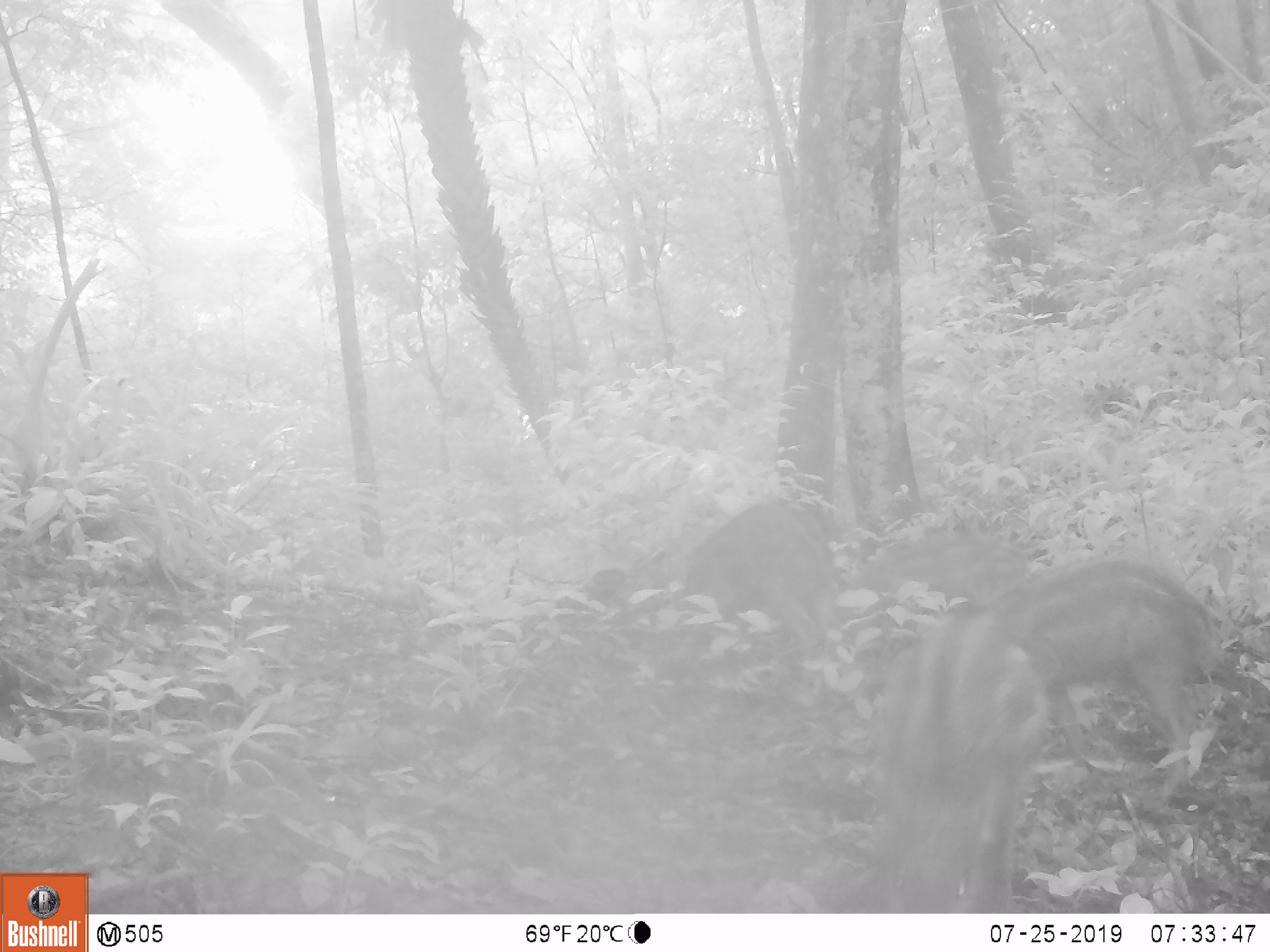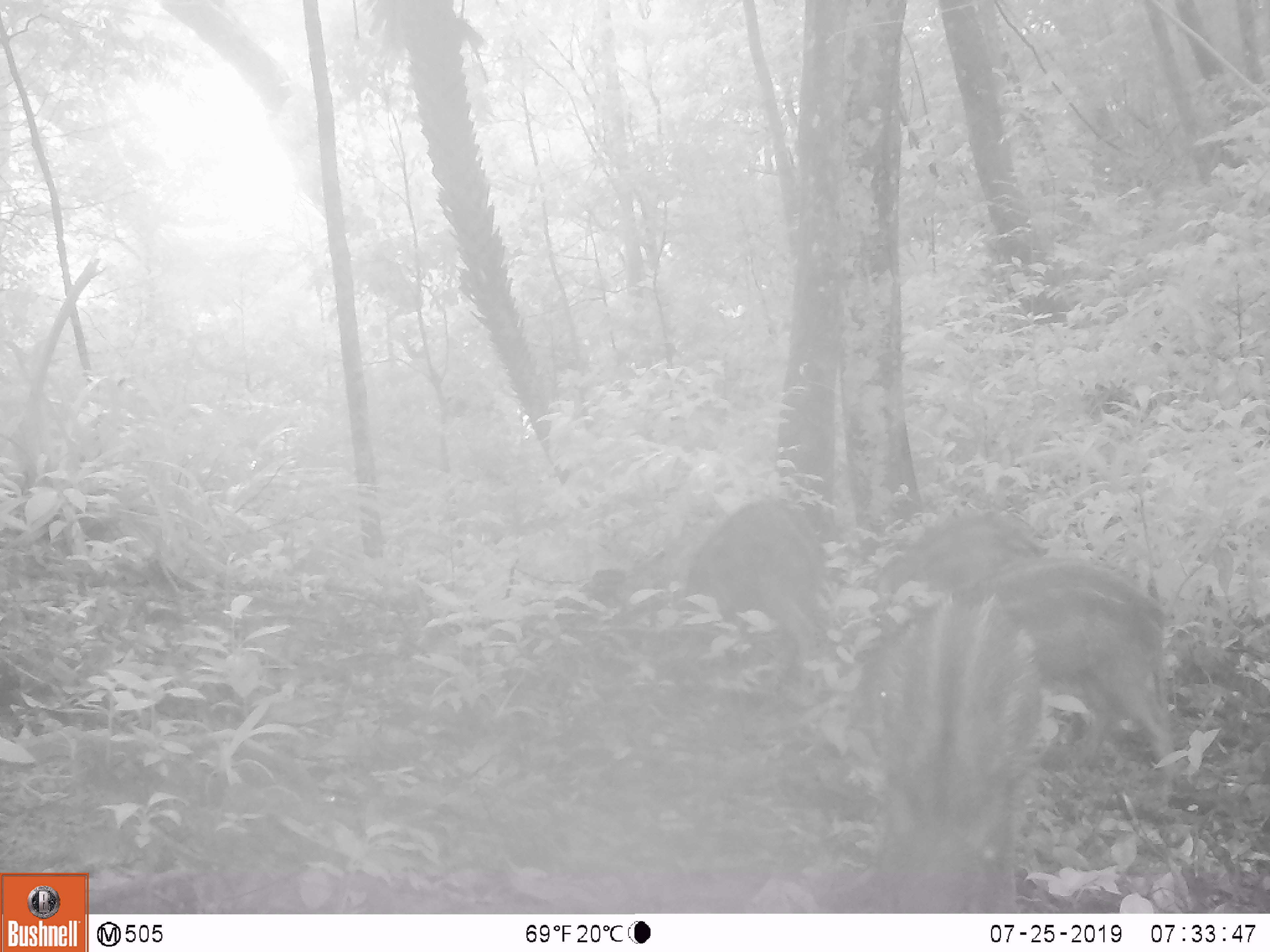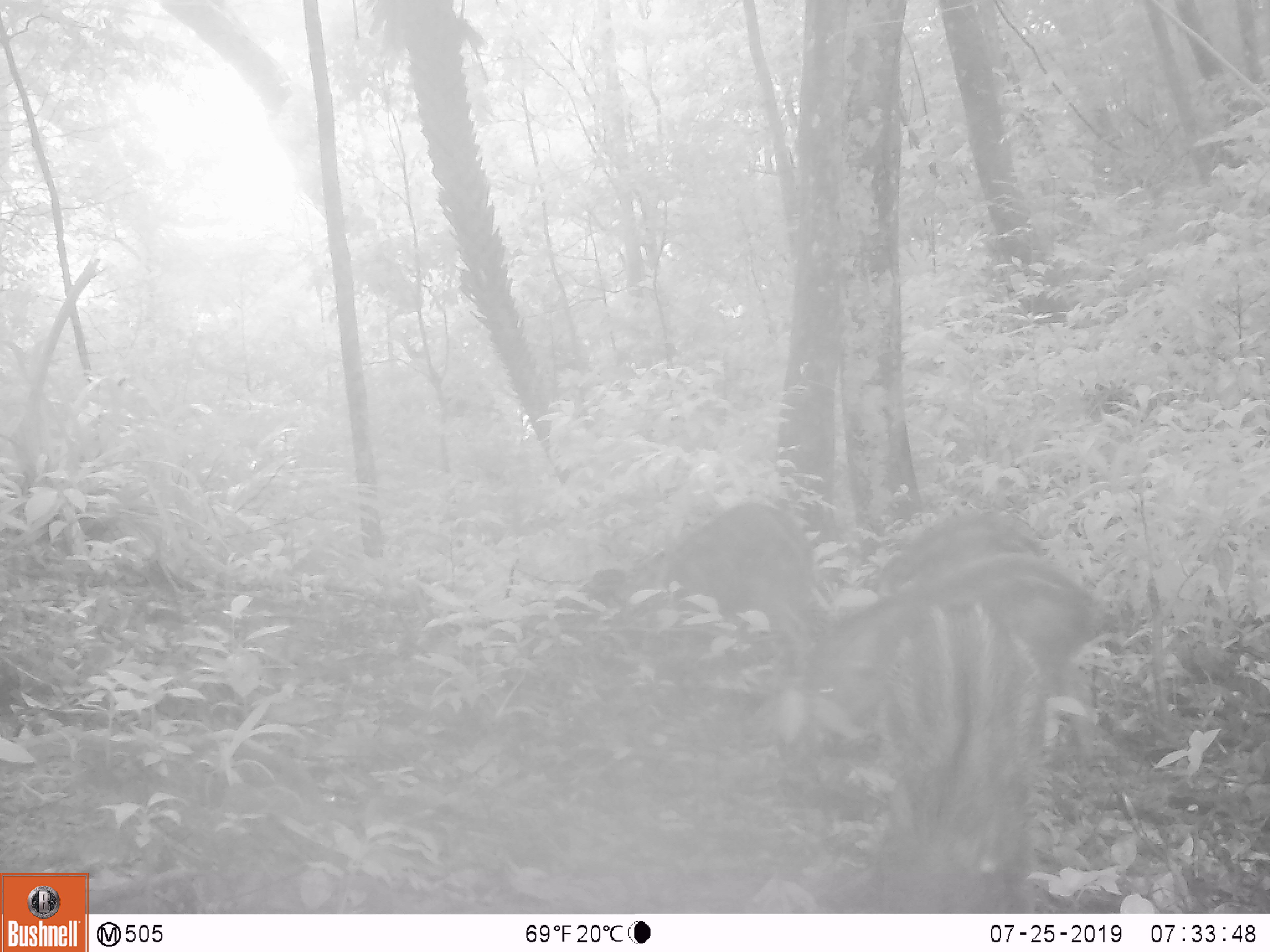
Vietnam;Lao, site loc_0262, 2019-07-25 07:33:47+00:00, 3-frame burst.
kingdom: Animalia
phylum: Chordata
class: Mammalia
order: Artiodactyla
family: Suidae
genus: Sus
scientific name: Sus scrofa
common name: eurasian wild pig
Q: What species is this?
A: Eurasian wild pig (Sus scrofa).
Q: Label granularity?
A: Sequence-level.